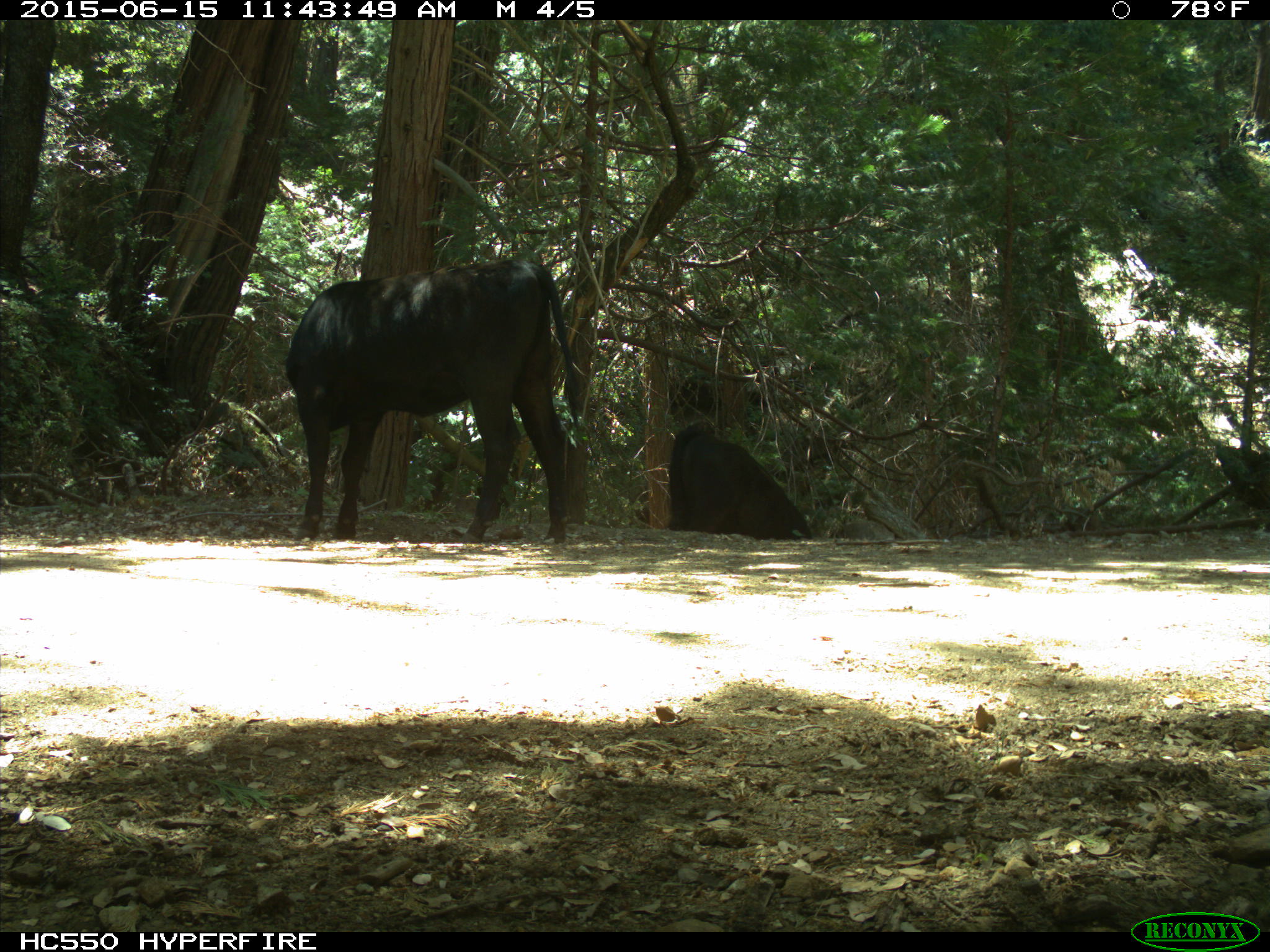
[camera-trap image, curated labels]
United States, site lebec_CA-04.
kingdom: Animalia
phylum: Chordata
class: Mammalia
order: Artiodactyla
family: Bovidae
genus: Bos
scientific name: Bos taurus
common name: domestic cow